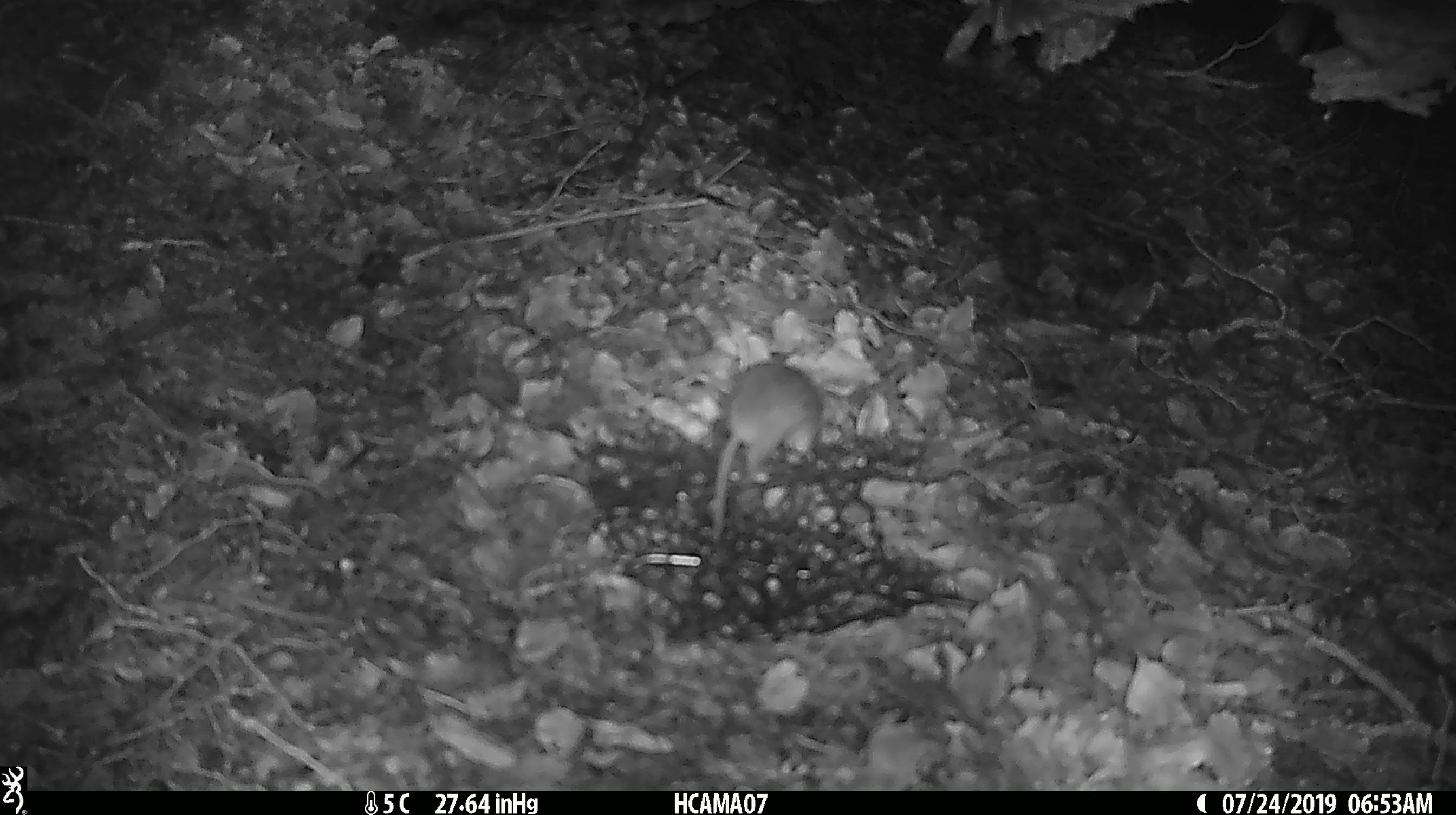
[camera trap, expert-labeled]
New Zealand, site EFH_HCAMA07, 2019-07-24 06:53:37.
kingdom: Animalia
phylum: Chordata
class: Mammalia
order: Rodentia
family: Muridae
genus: Mus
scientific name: Mus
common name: mouse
Mouse (Mus).